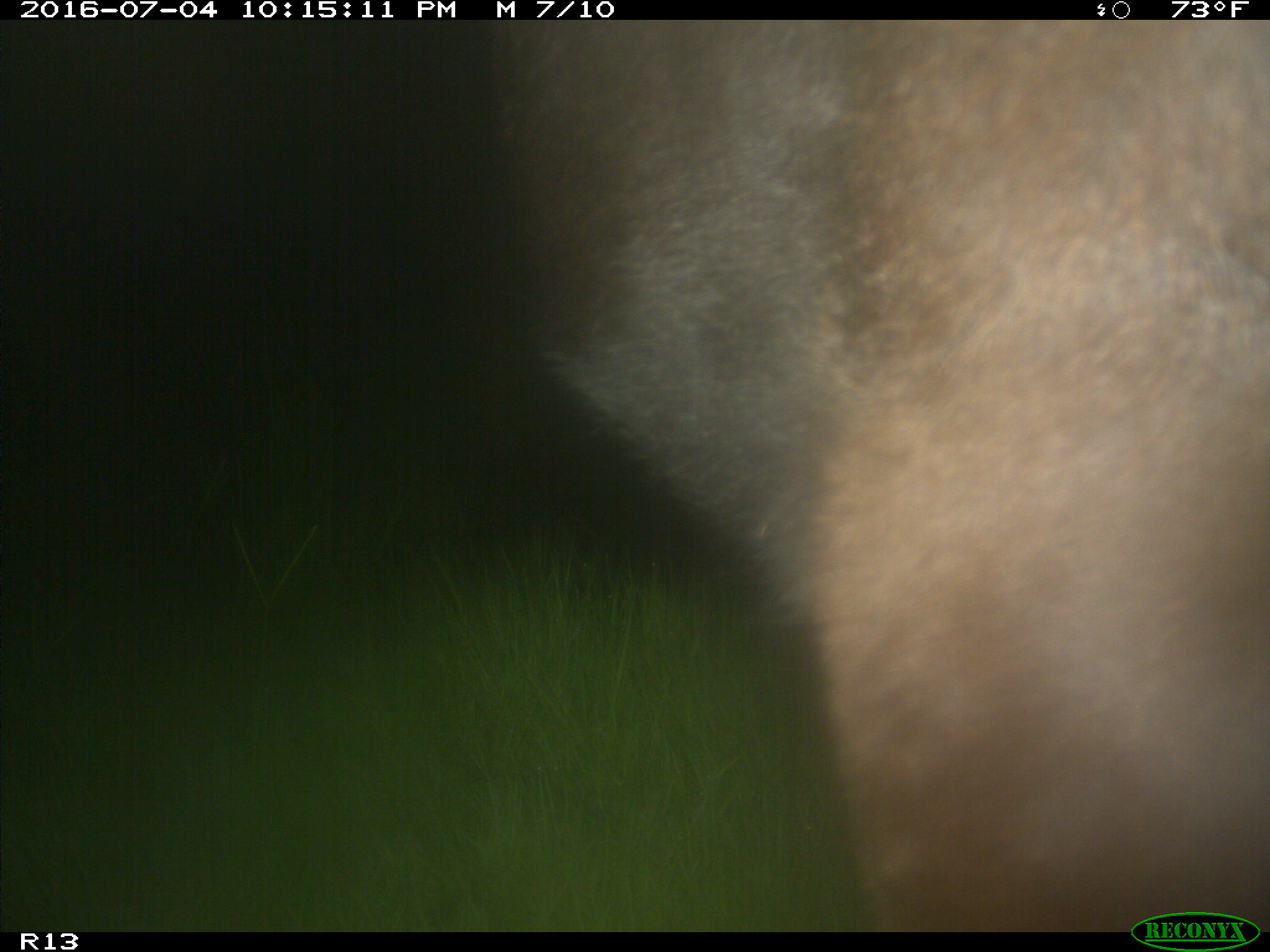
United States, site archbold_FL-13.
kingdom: Animalia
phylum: Chordata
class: Mammalia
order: Artiodactyla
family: Bovidae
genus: Bos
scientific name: Bos taurus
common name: domestic cow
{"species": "Bos taurus (domestic cow)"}